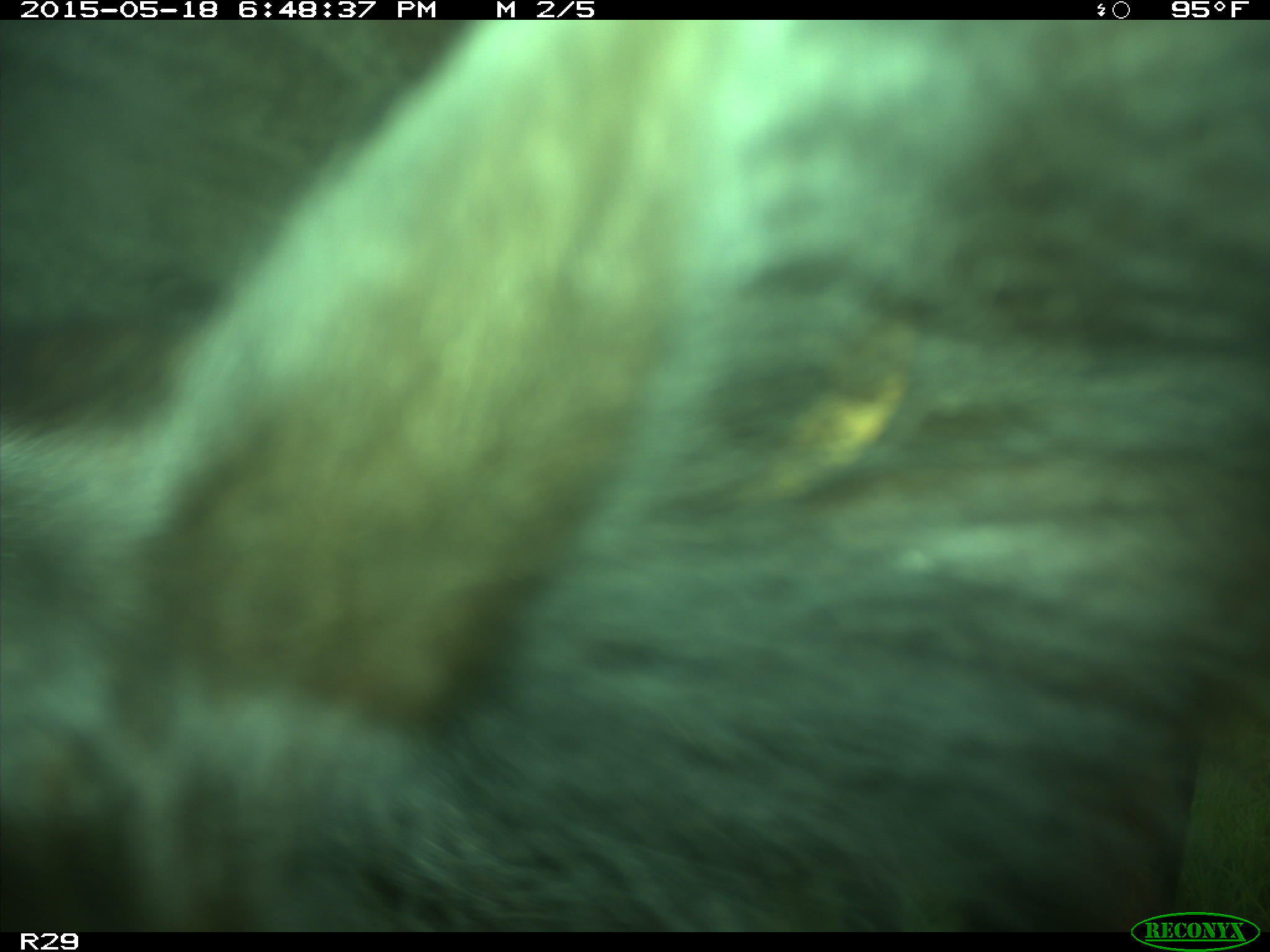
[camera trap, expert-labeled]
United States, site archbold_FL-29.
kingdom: Animalia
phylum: Chordata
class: Mammalia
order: Artiodactyla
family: Bovidae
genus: Bos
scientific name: Bos taurus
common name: domestic cow